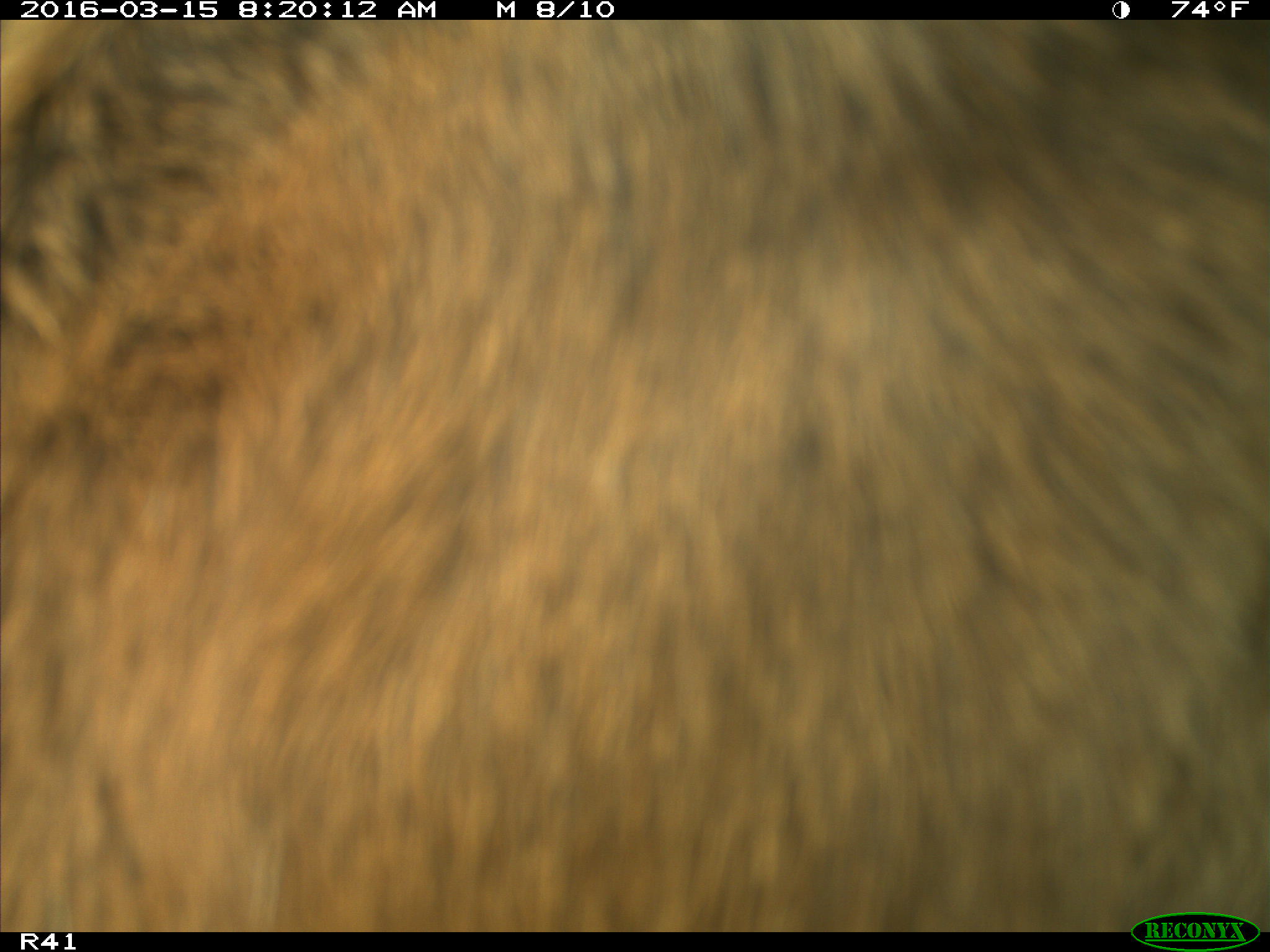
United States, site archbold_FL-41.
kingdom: Animalia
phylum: Chordata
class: Mammalia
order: Artiodactyla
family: Bovidae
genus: Bos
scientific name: Bos taurus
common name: domestic cow